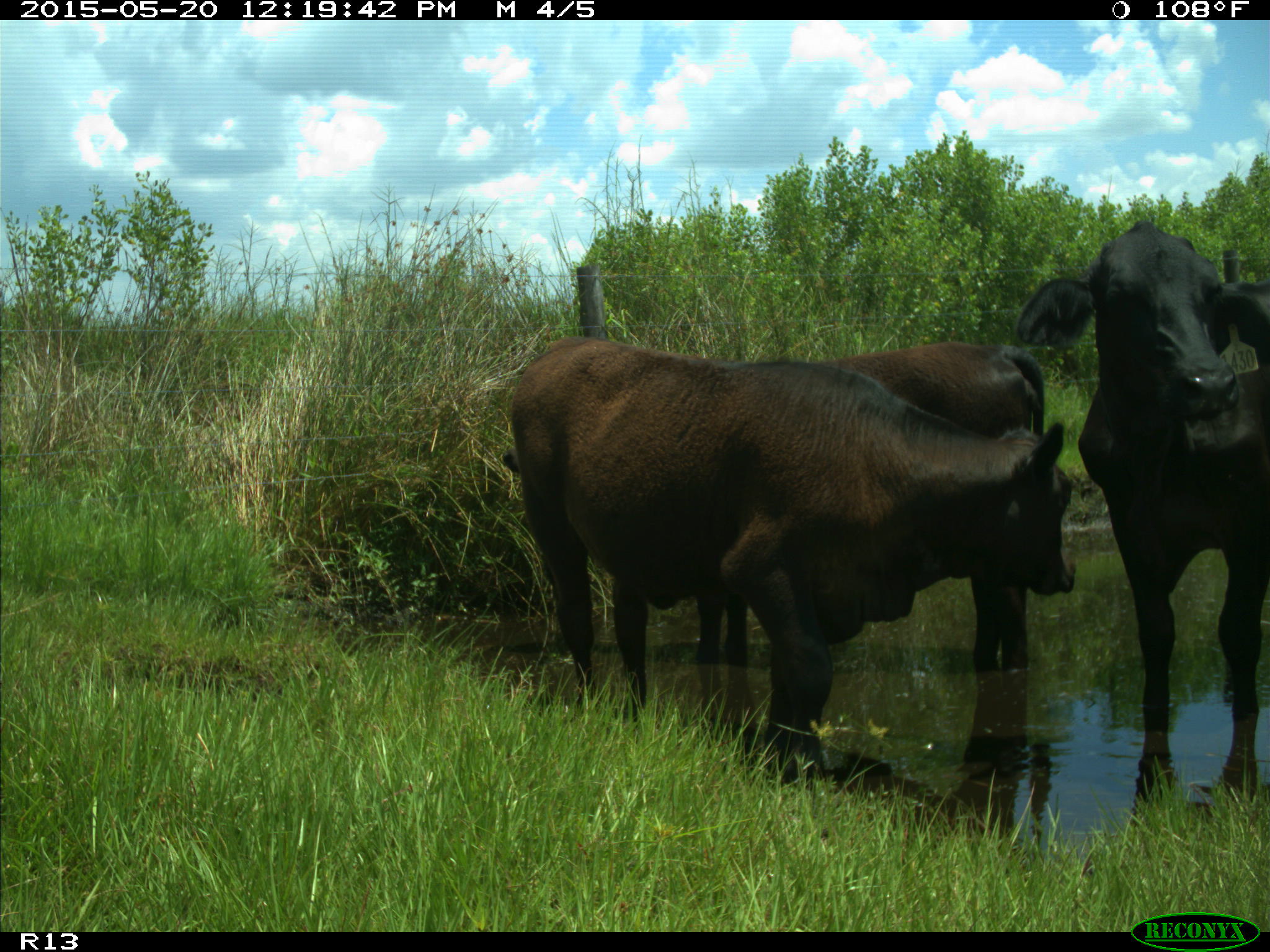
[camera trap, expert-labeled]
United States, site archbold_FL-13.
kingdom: Animalia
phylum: Chordata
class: Mammalia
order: Artiodactyla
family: Bovidae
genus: Bos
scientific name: Bos taurus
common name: domestic cow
Bos taurus (domestic cow).